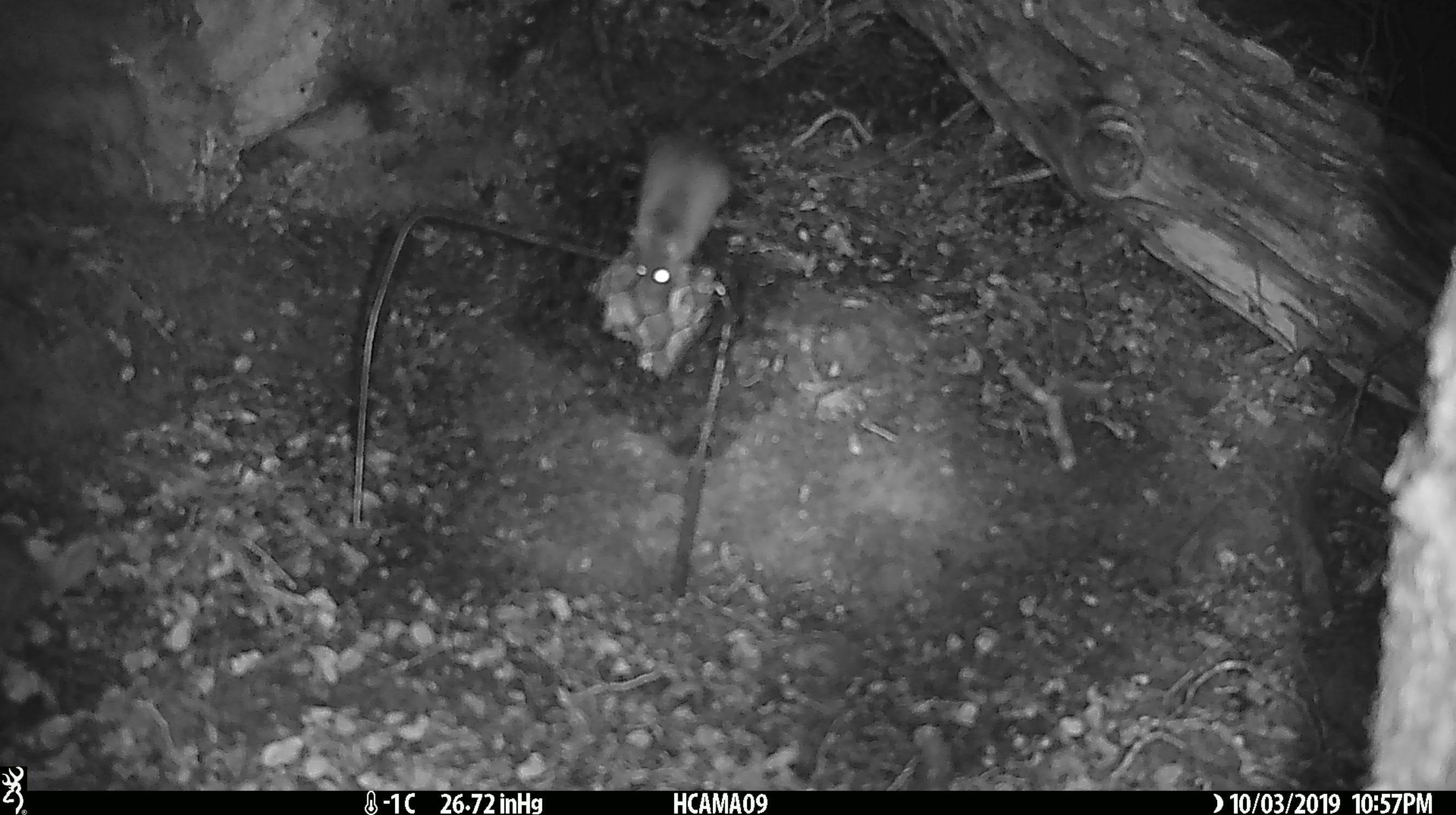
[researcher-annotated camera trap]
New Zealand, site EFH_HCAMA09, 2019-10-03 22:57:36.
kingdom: Animalia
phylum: Chordata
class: Mammalia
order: Rodentia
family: Muridae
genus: Mus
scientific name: Mus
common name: mouse